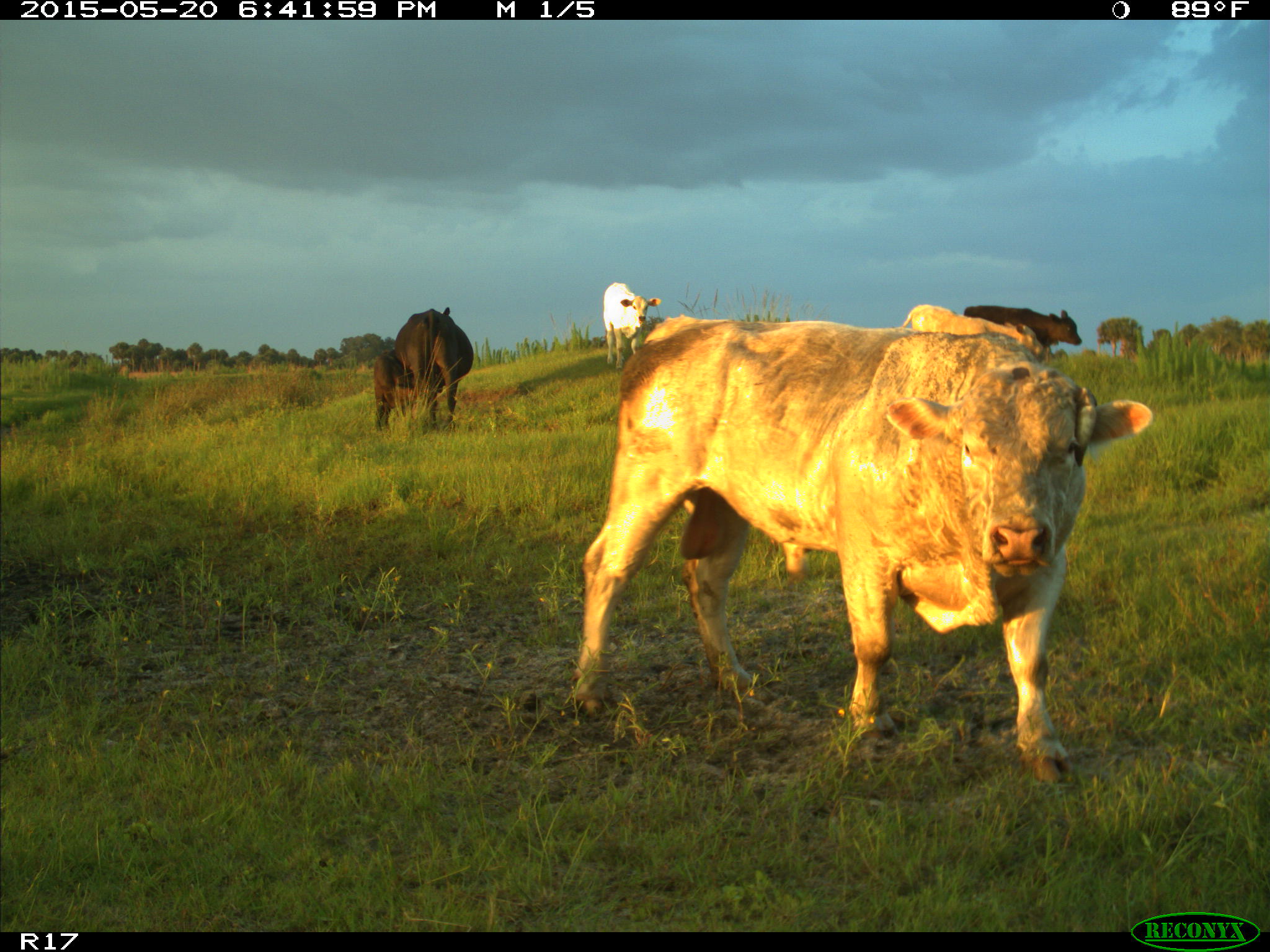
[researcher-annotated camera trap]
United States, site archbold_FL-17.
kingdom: Animalia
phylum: Chordata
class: Mammalia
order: Artiodactyla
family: Bovidae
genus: Bos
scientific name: Bos taurus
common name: domestic cow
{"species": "Bos taurus (domestic cow)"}